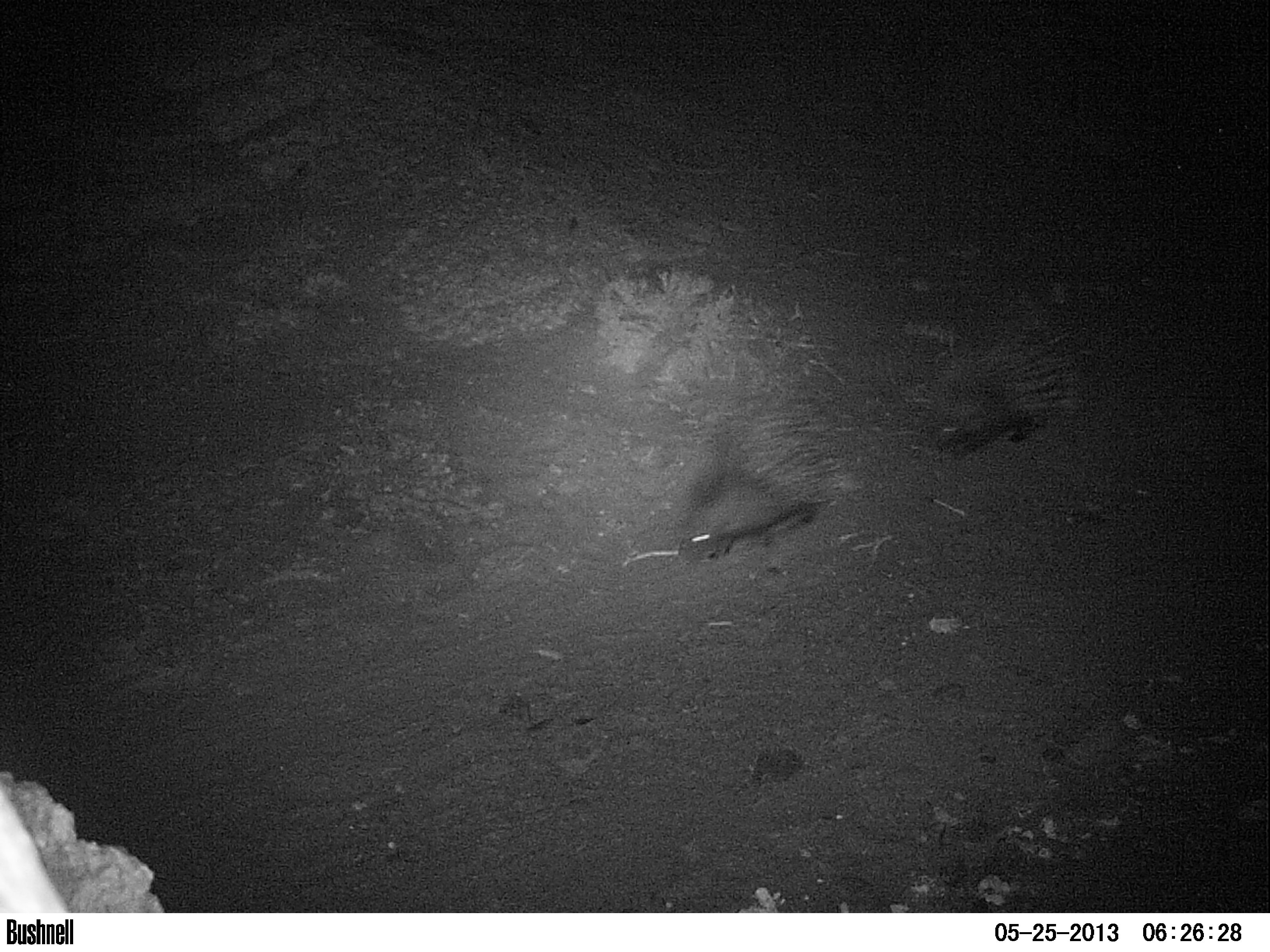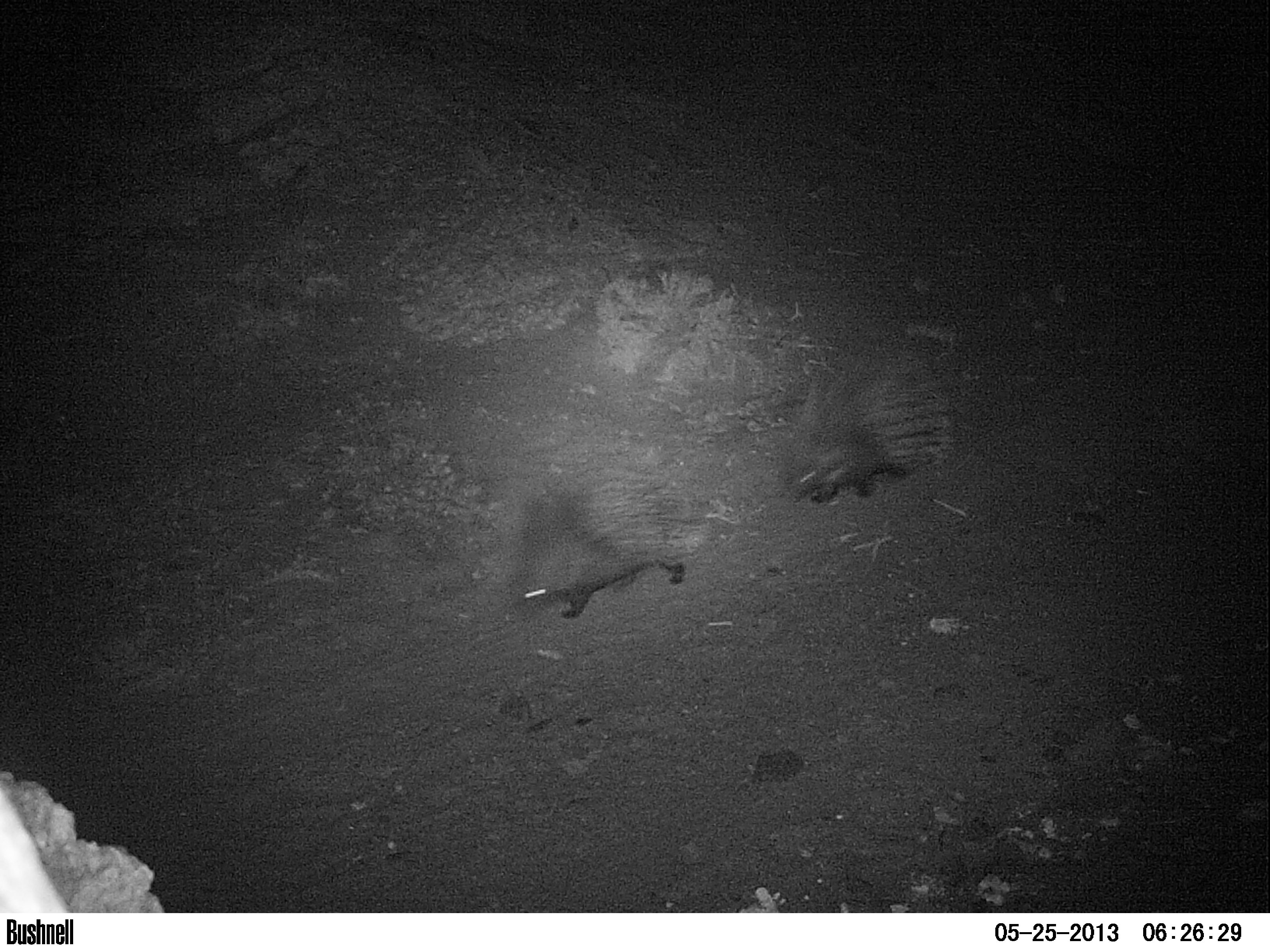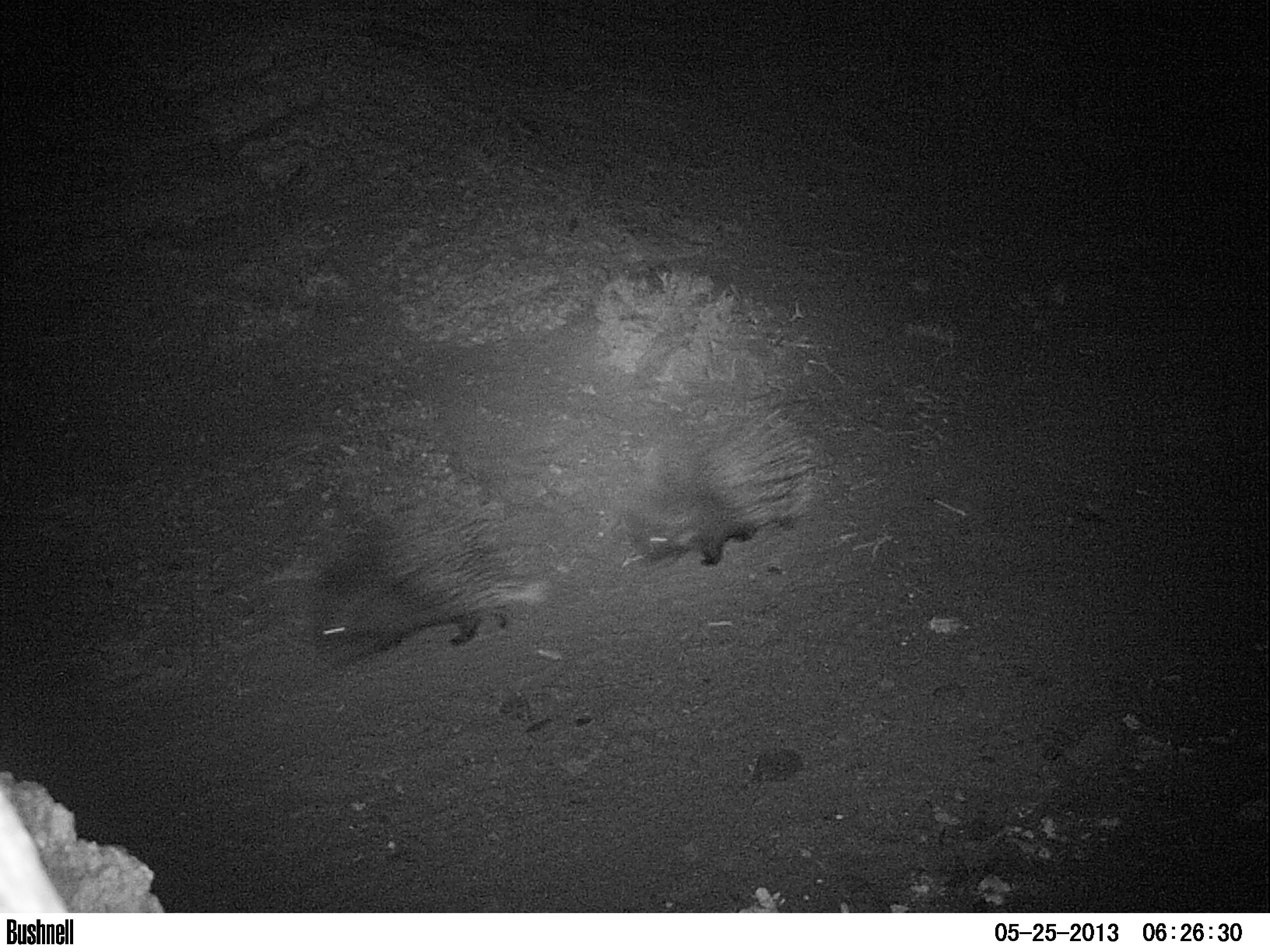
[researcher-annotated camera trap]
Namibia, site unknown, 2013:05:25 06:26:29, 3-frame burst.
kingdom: Animalia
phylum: Chordata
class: Mammalia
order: Rodentia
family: Hystricidae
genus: Hystrix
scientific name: Hystrix africaeaustralis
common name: cape porcupine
Hystrix africaeaustralis (cape porcupine).